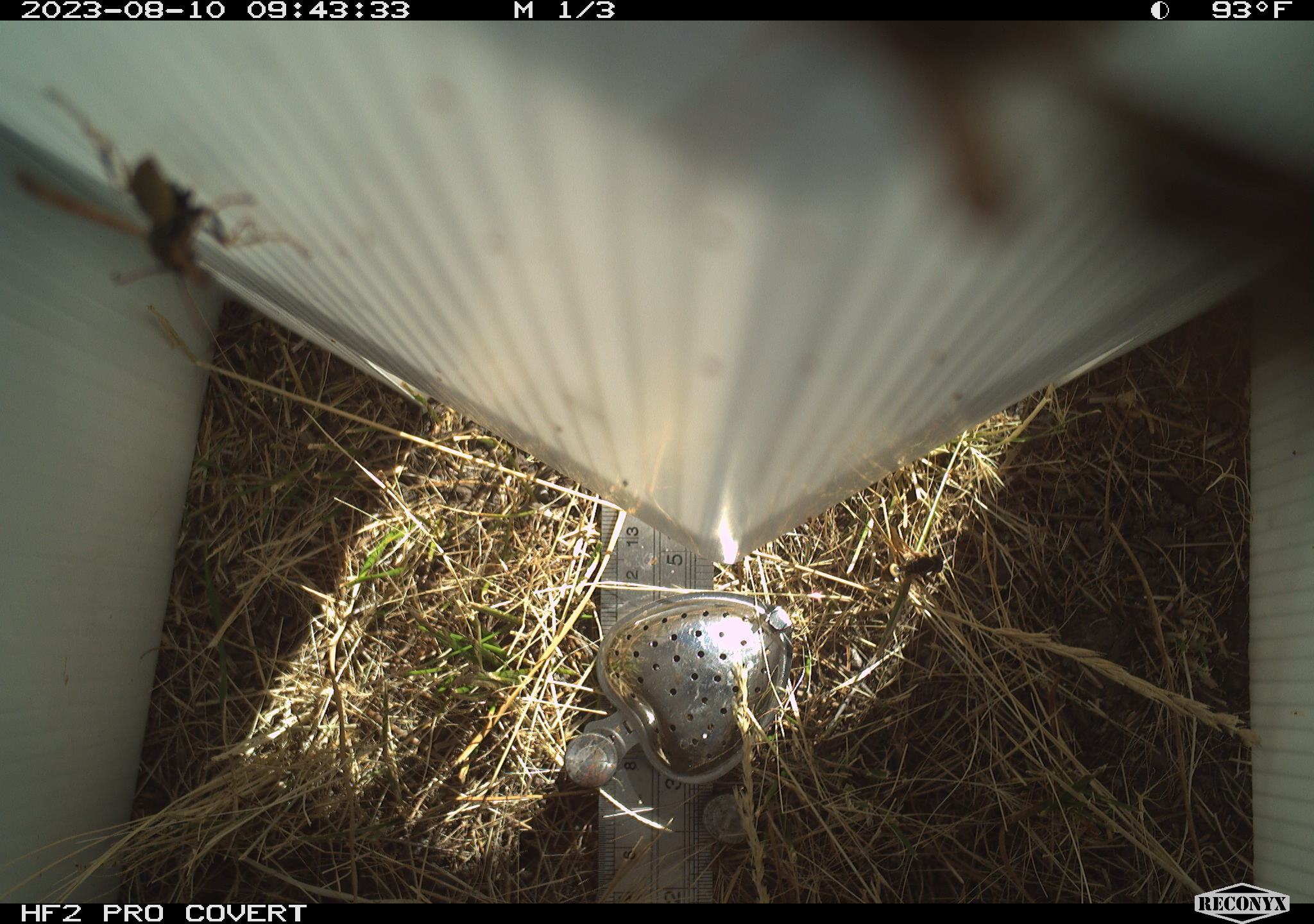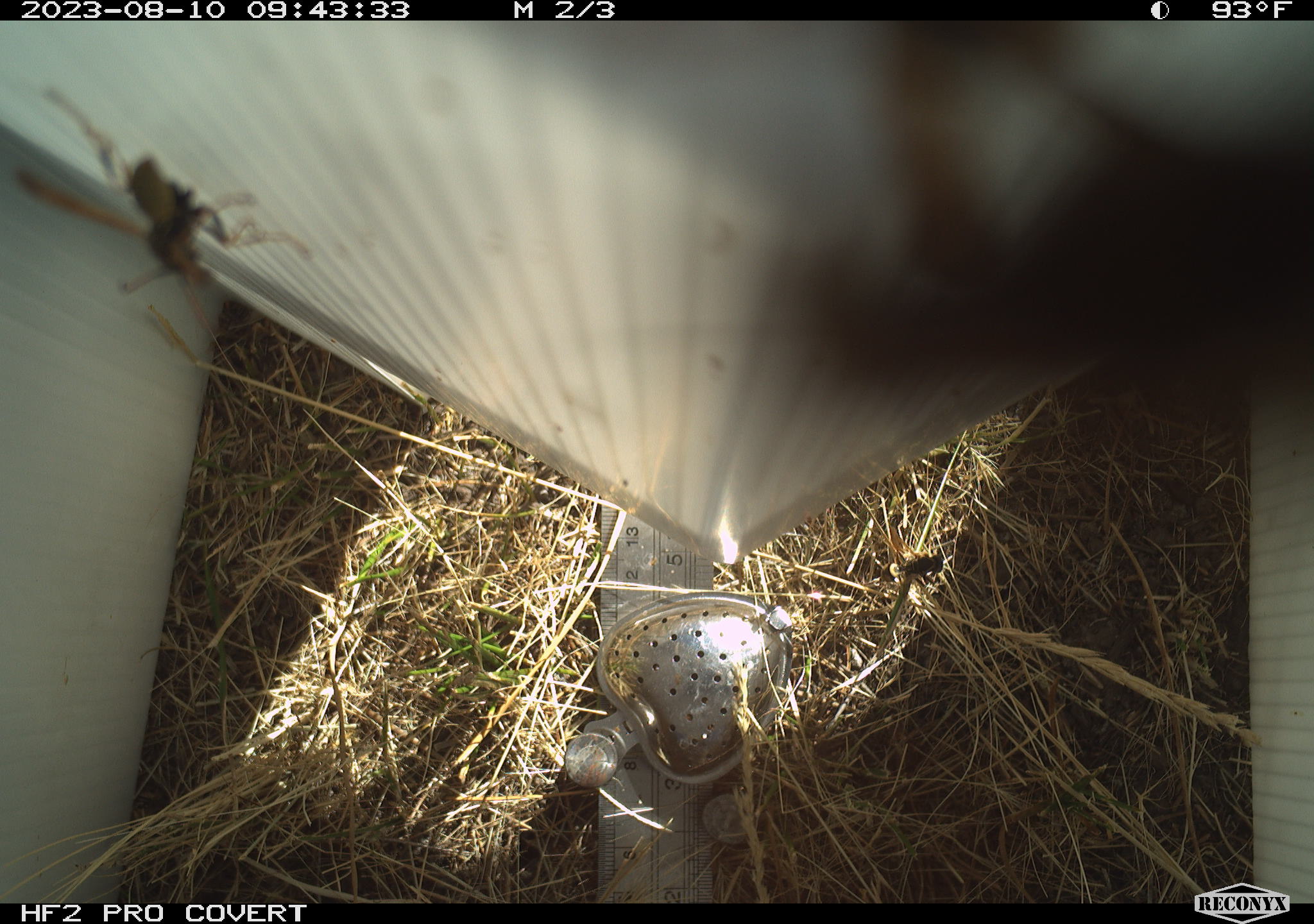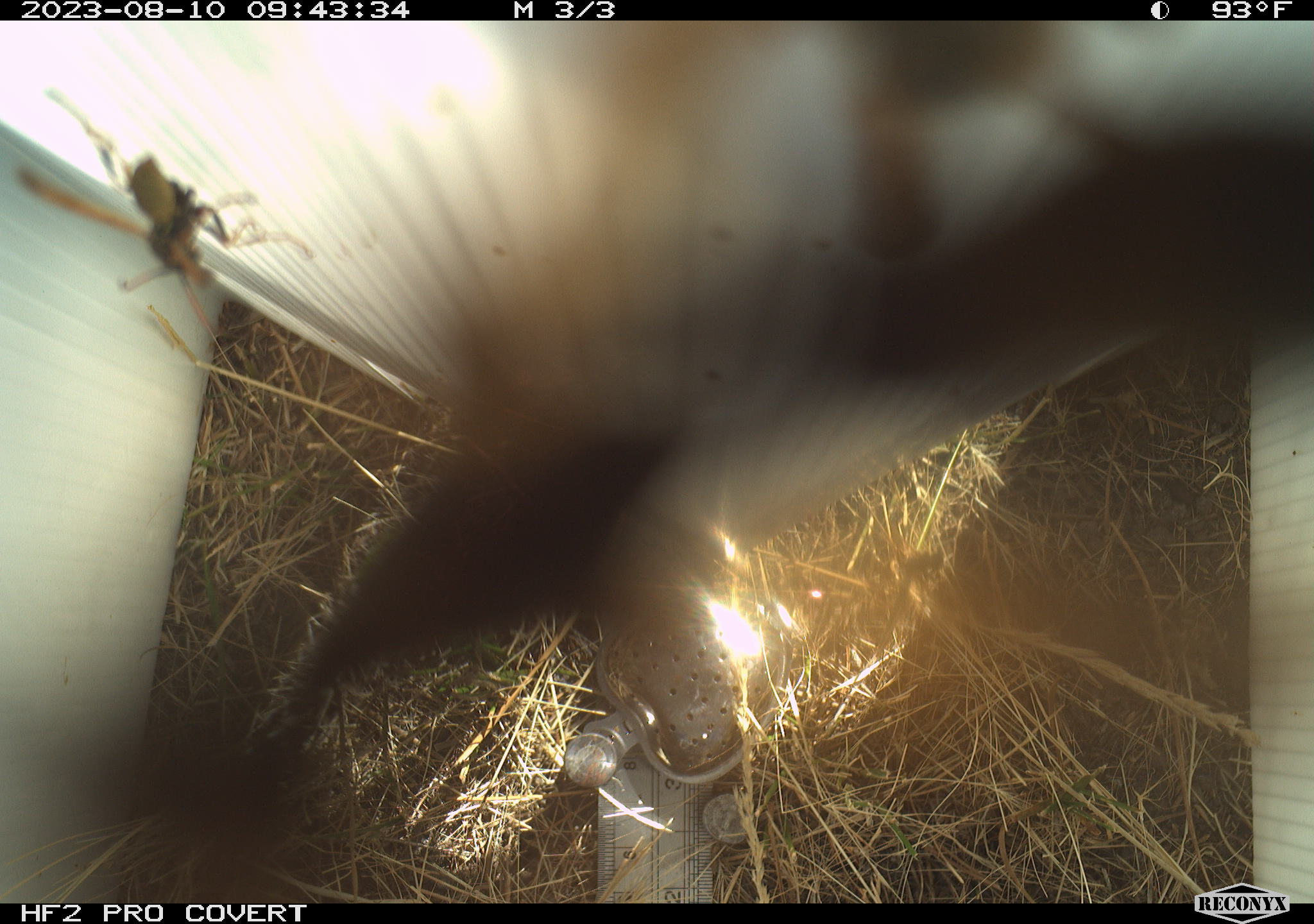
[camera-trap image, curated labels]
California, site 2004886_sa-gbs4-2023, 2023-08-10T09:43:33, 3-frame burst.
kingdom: Animalia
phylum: Arthropoda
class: Insecta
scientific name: Insecta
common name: insect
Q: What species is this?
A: Insect (Insecta).